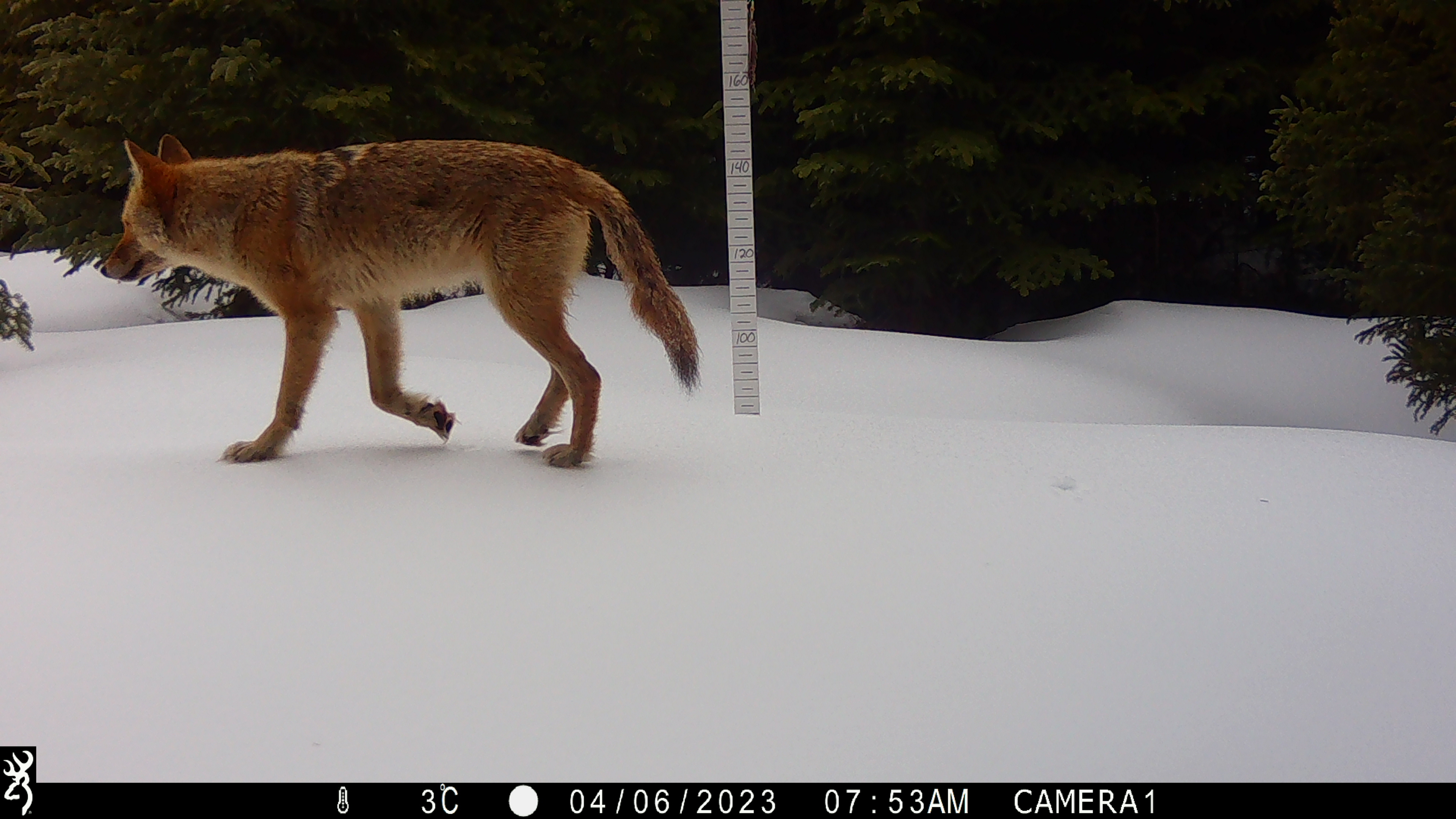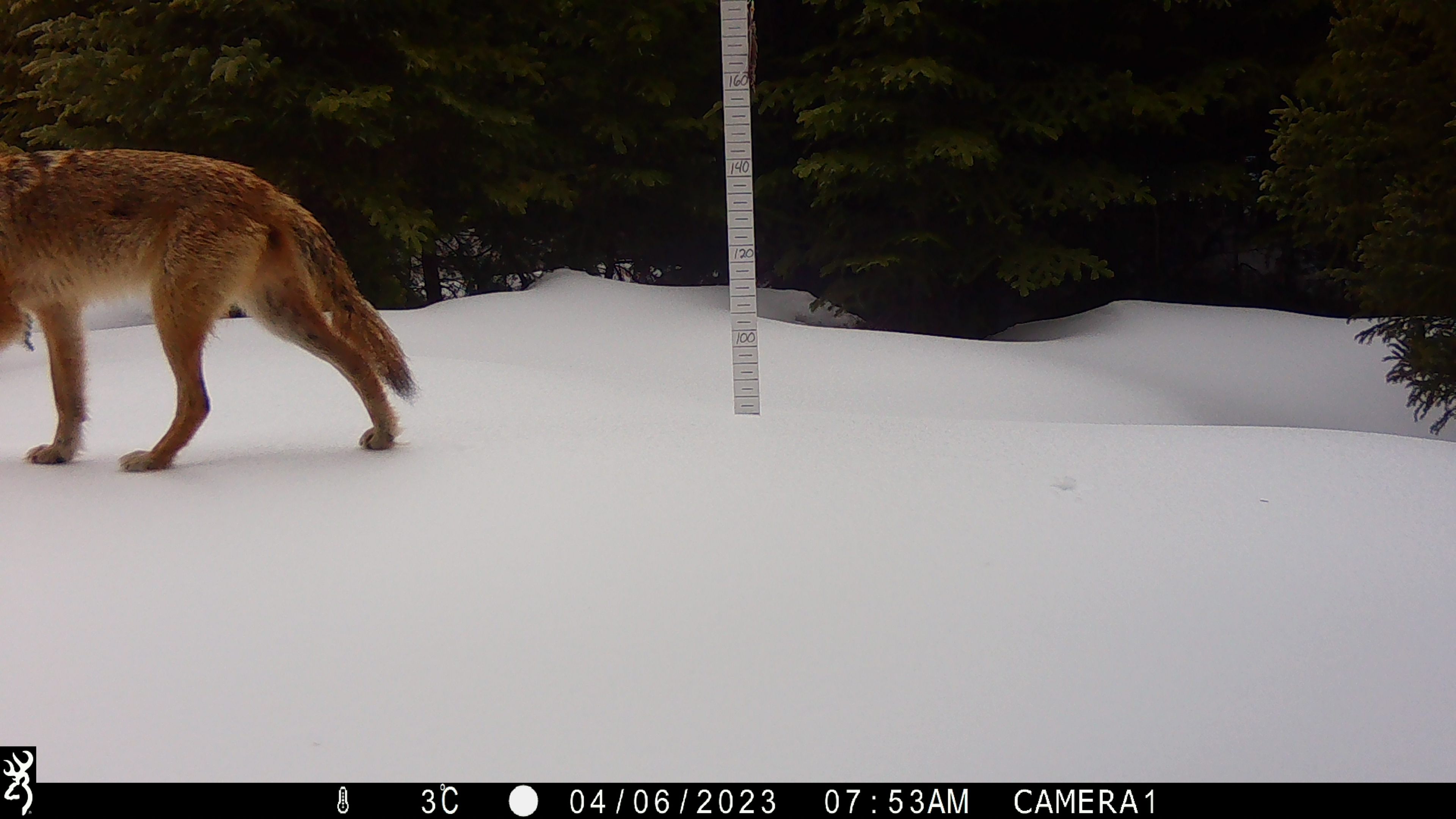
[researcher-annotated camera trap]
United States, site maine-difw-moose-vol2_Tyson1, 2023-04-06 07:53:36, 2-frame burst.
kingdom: Animalia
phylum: Chordata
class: Mammalia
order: Carnivora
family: Canidae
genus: Canis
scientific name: Canis latrans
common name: coyote